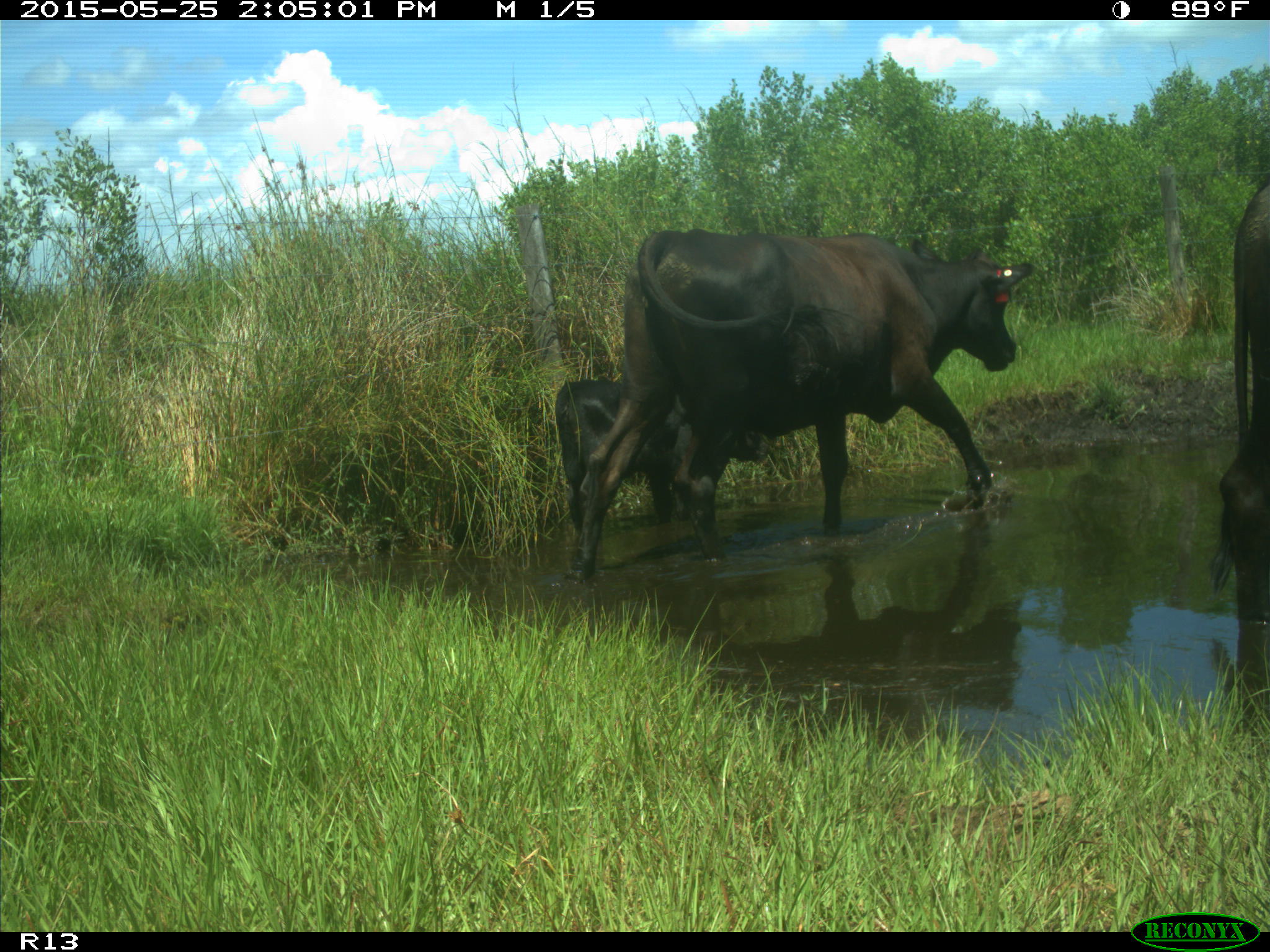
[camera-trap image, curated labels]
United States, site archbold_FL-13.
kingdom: Animalia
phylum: Chordata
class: Mammalia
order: Artiodactyla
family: Bovidae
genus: Bos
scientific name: Bos taurus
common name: domestic cow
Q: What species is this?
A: Bos taurus (domestic cow).